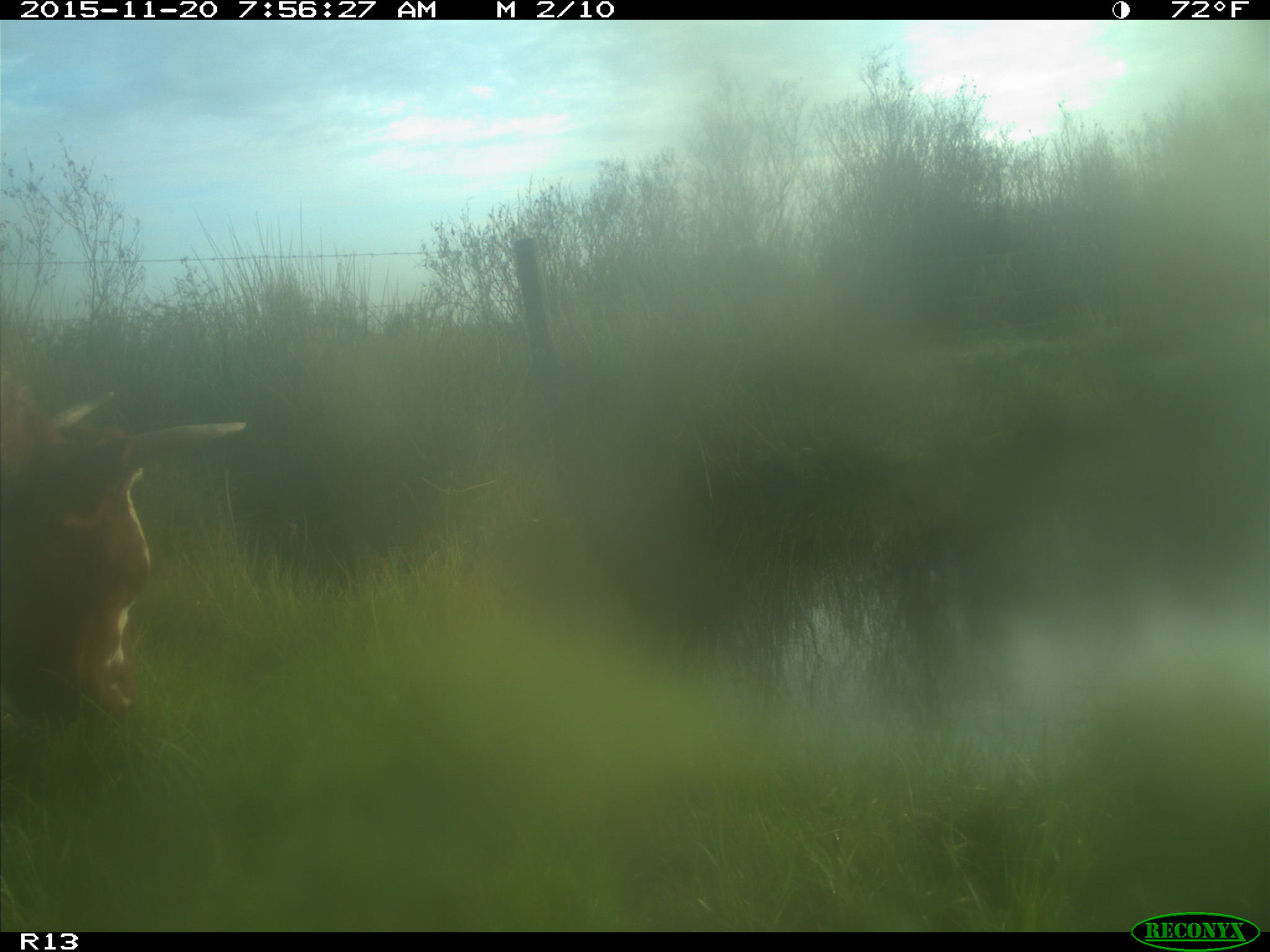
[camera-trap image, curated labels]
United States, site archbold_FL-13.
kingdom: Animalia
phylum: Chordata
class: Mammalia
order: Artiodactyla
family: Bovidae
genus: Bos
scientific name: Bos taurus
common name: domestic cow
Bos taurus (domestic cow).